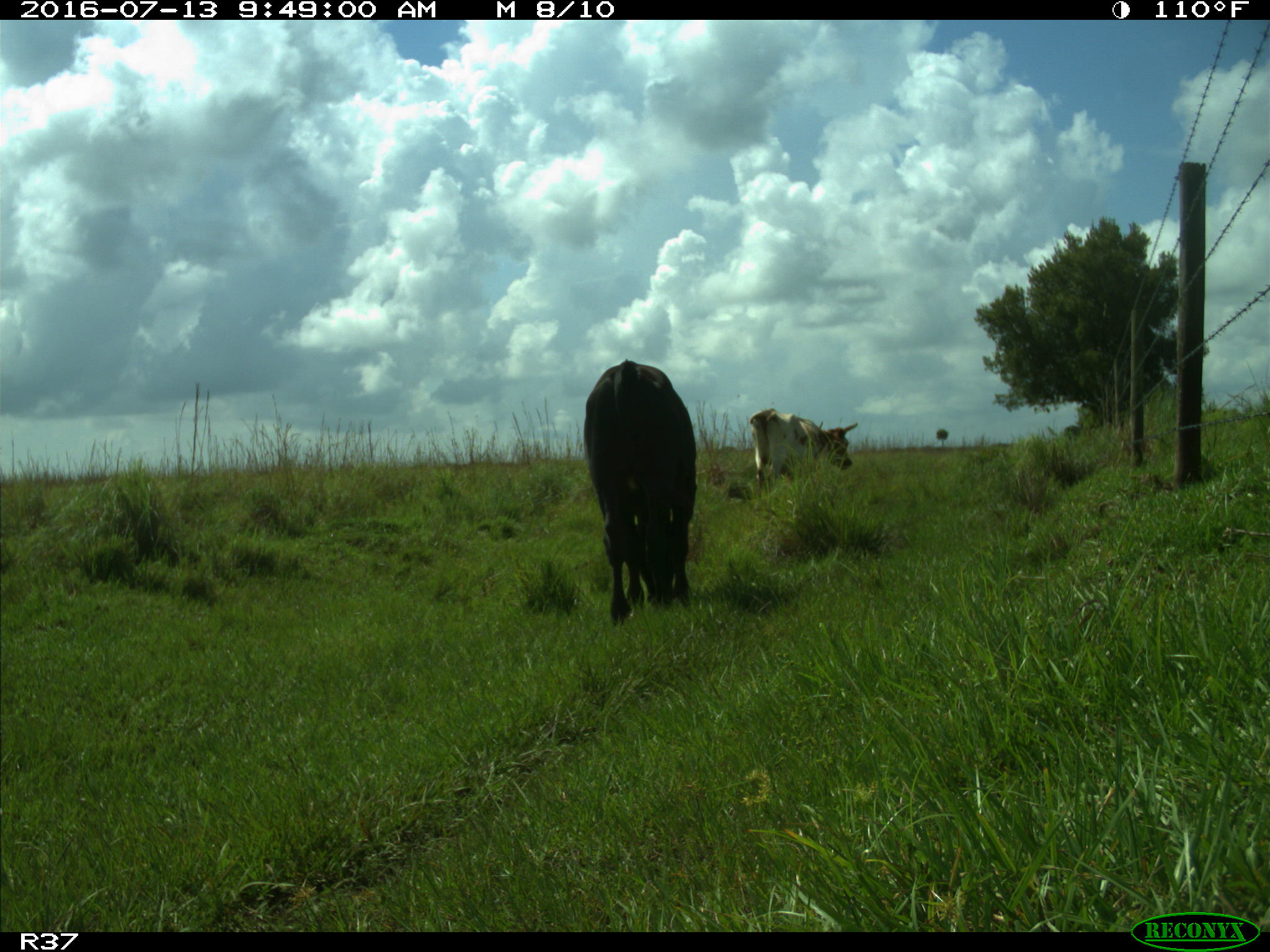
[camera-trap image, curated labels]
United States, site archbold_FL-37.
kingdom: Animalia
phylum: Chordata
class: Mammalia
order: Artiodactyla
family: Bovidae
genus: Bos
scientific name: Bos taurus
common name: domestic cow